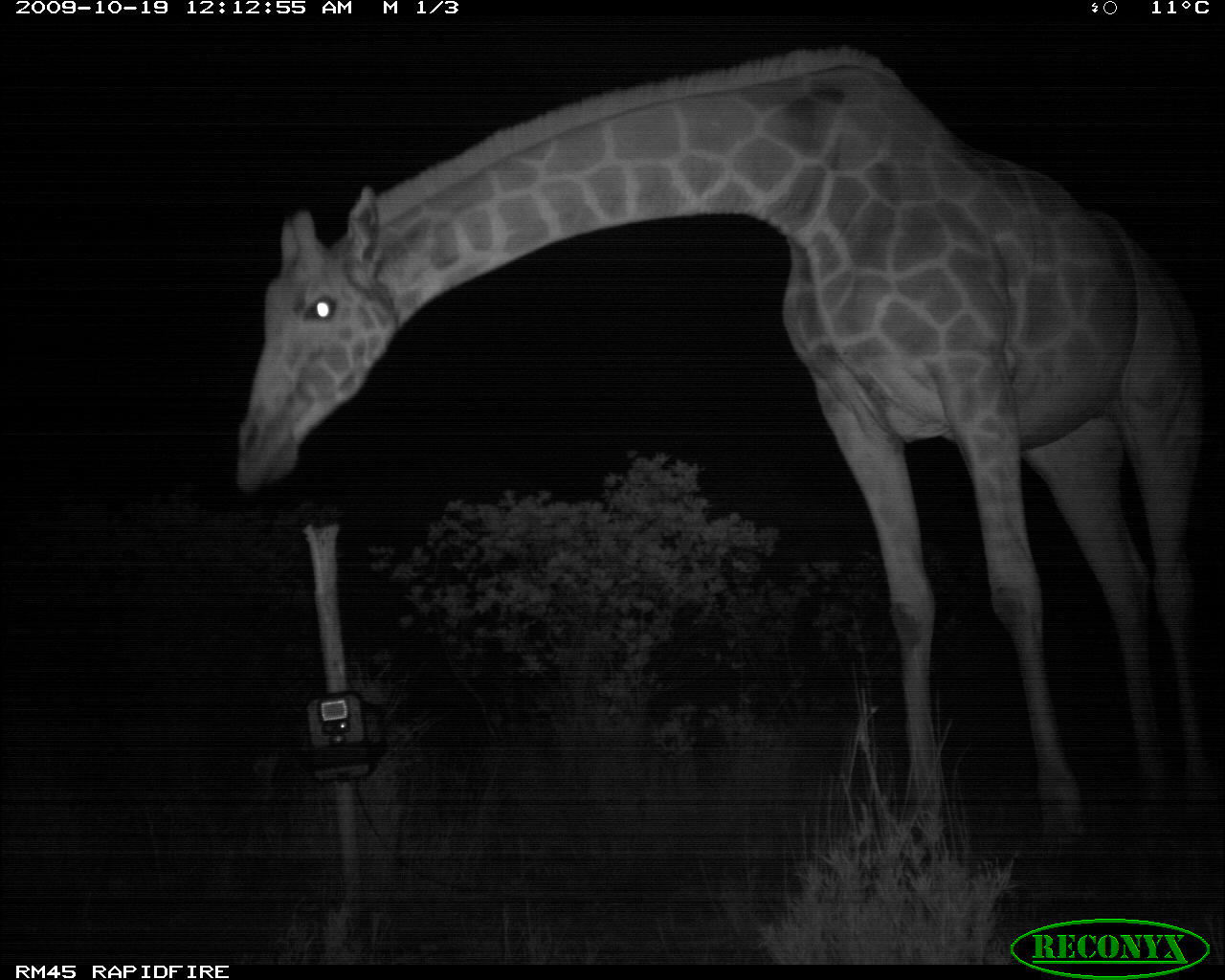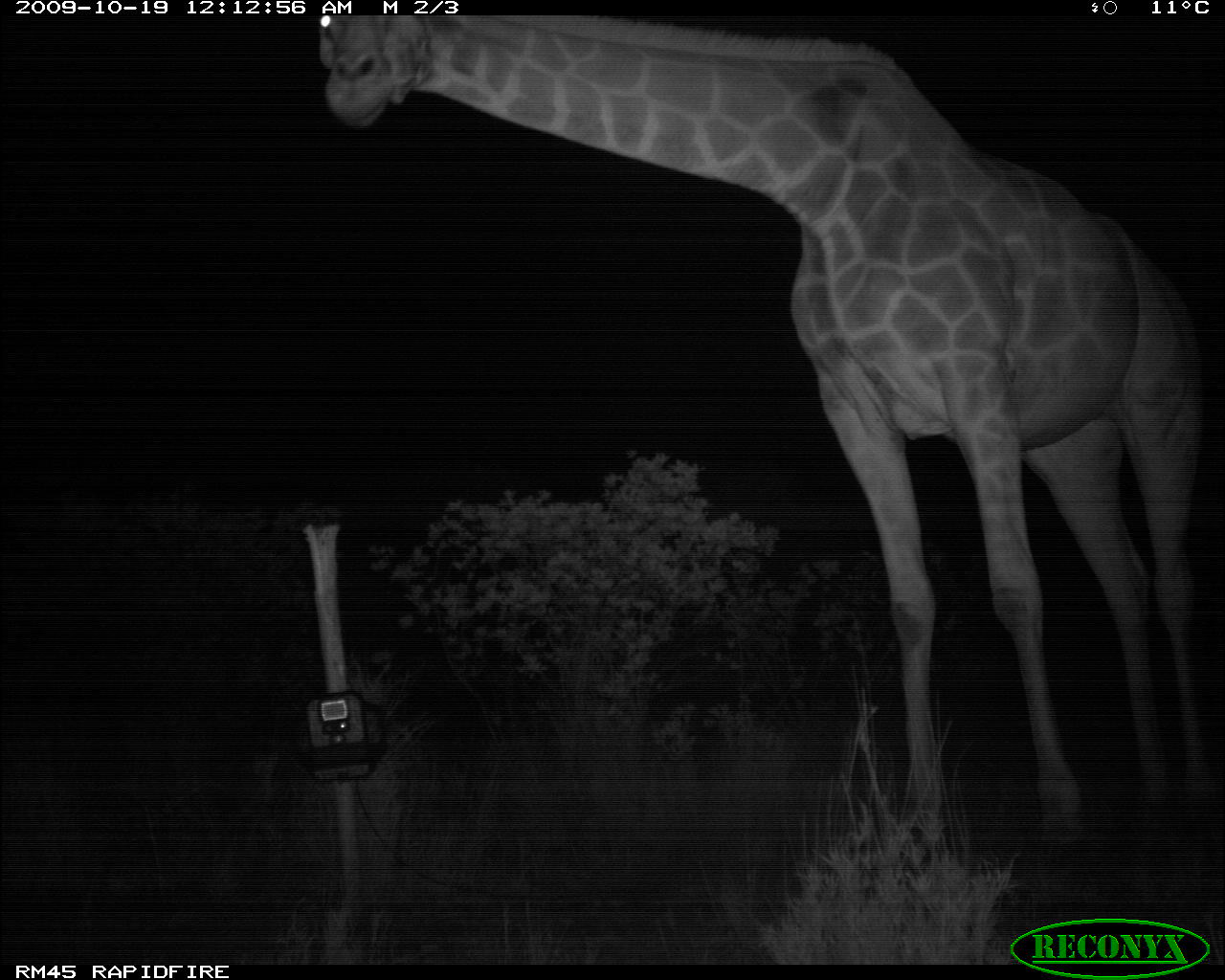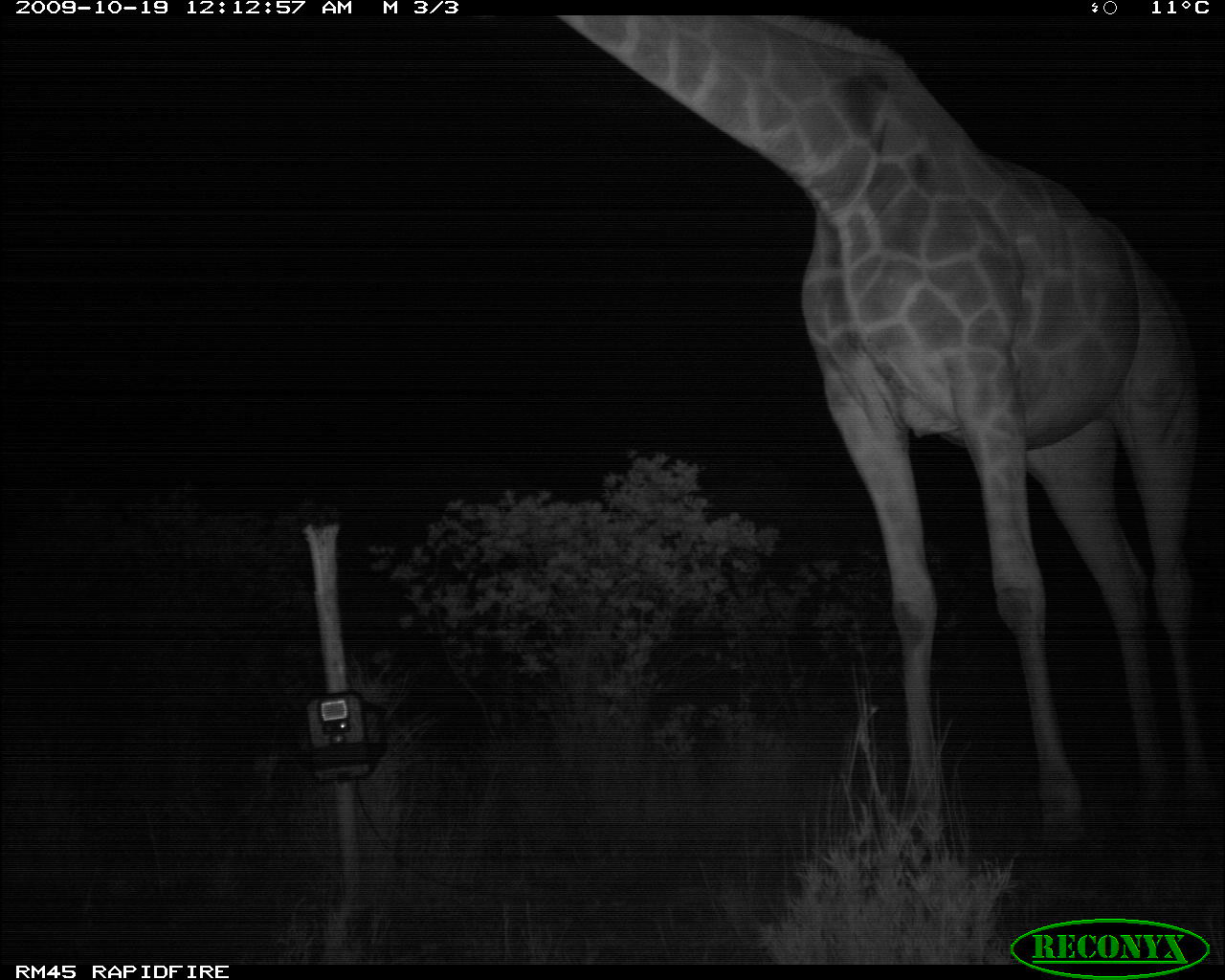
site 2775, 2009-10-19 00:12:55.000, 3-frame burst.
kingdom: Animalia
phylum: Chordata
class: Mammalia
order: Artiodactyla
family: Giraffidae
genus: Giraffa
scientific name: Giraffa camelopardalis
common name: giraffe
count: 1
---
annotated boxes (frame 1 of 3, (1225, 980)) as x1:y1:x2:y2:
giraffa camelopardalis: 231:39:1210:829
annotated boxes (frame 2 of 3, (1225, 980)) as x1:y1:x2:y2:
giraffa camelopardalis: 312:14:1216:848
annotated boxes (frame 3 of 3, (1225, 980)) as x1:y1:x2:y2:
giraffa camelopardalis: 545:15:1225:844